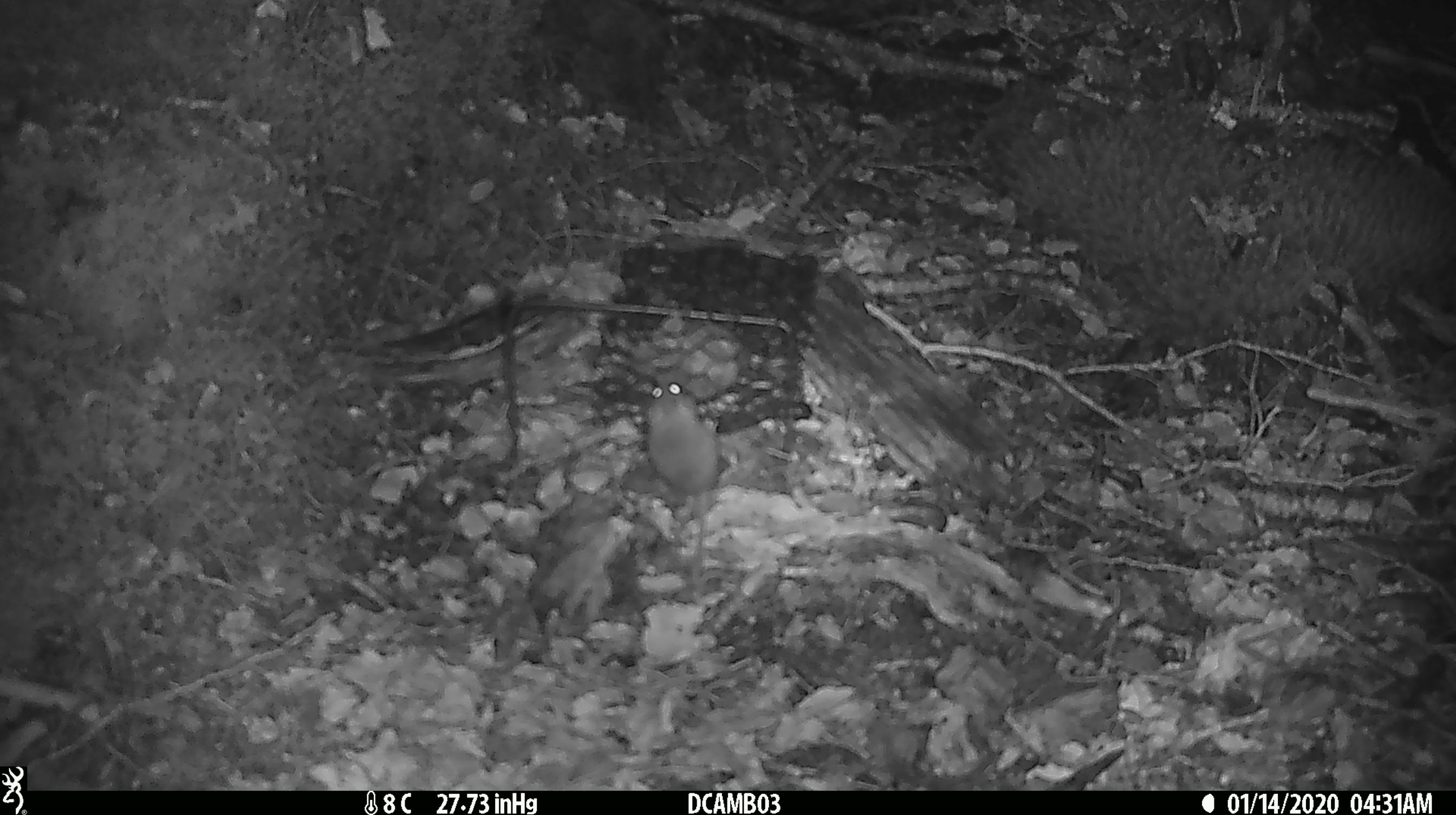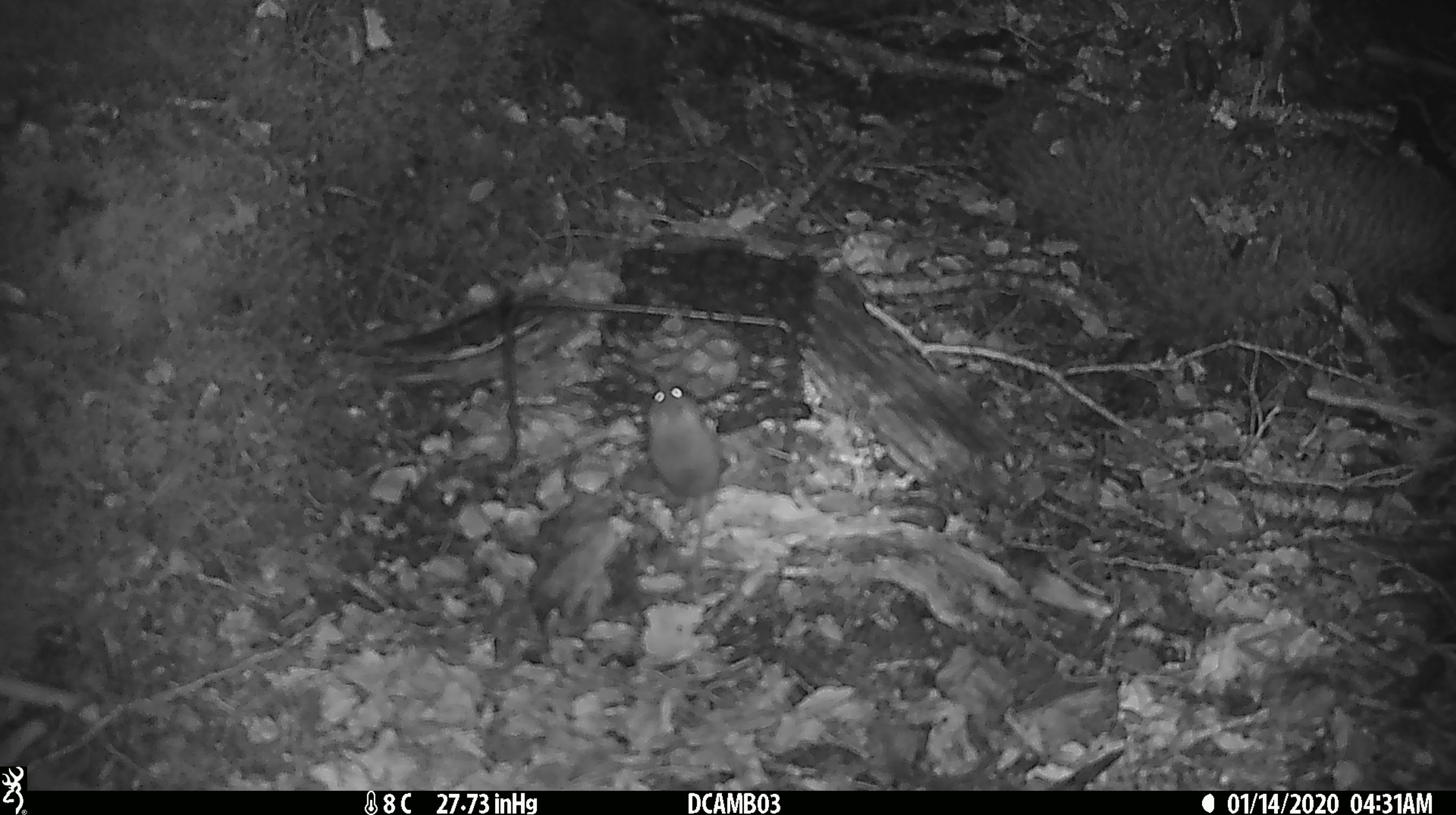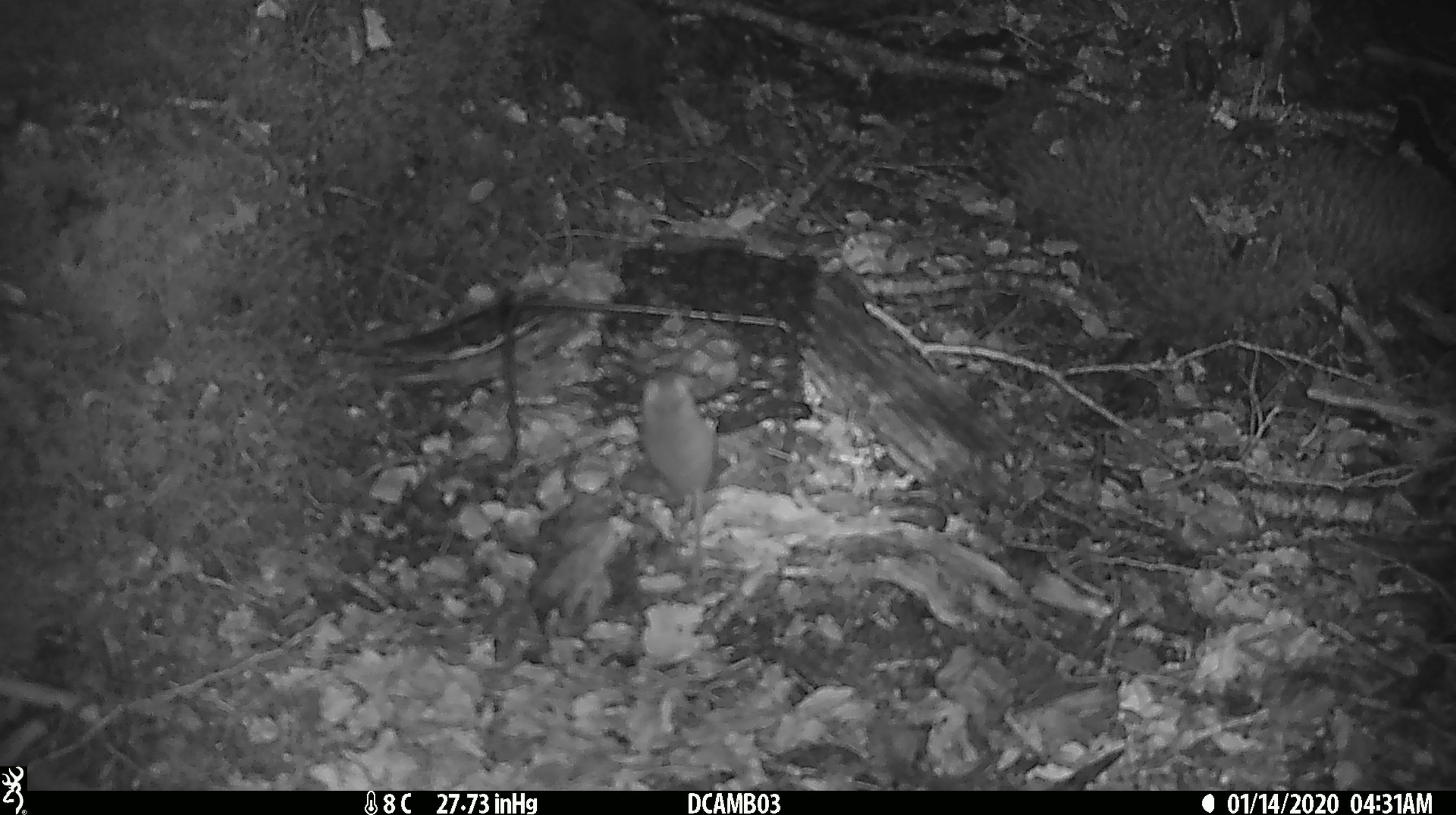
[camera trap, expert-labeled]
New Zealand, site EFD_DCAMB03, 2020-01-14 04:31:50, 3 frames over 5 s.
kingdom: Animalia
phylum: Chordata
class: Mammalia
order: Rodentia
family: Muridae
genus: Mus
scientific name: Mus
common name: mouse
Mouse (Mus).